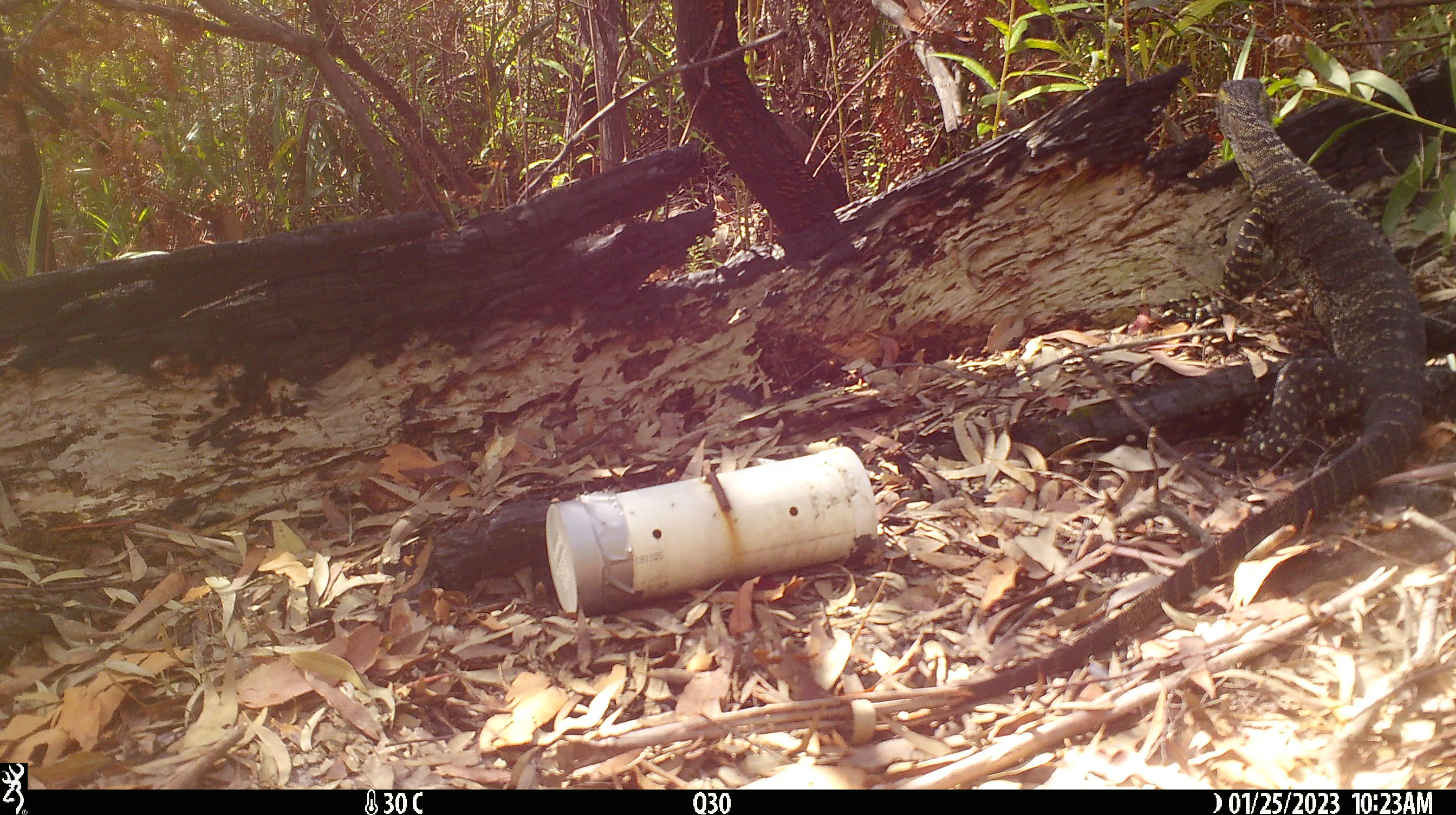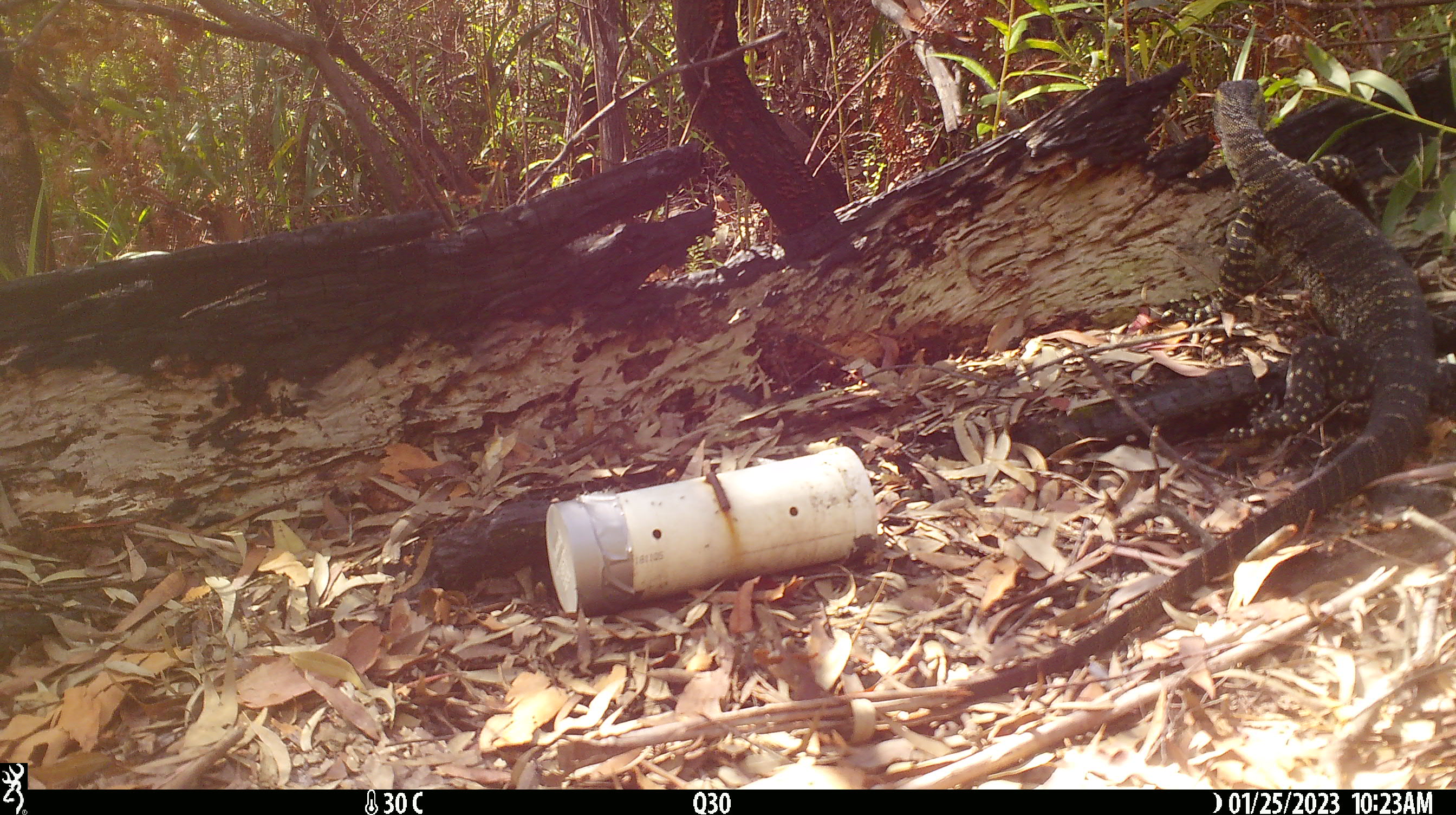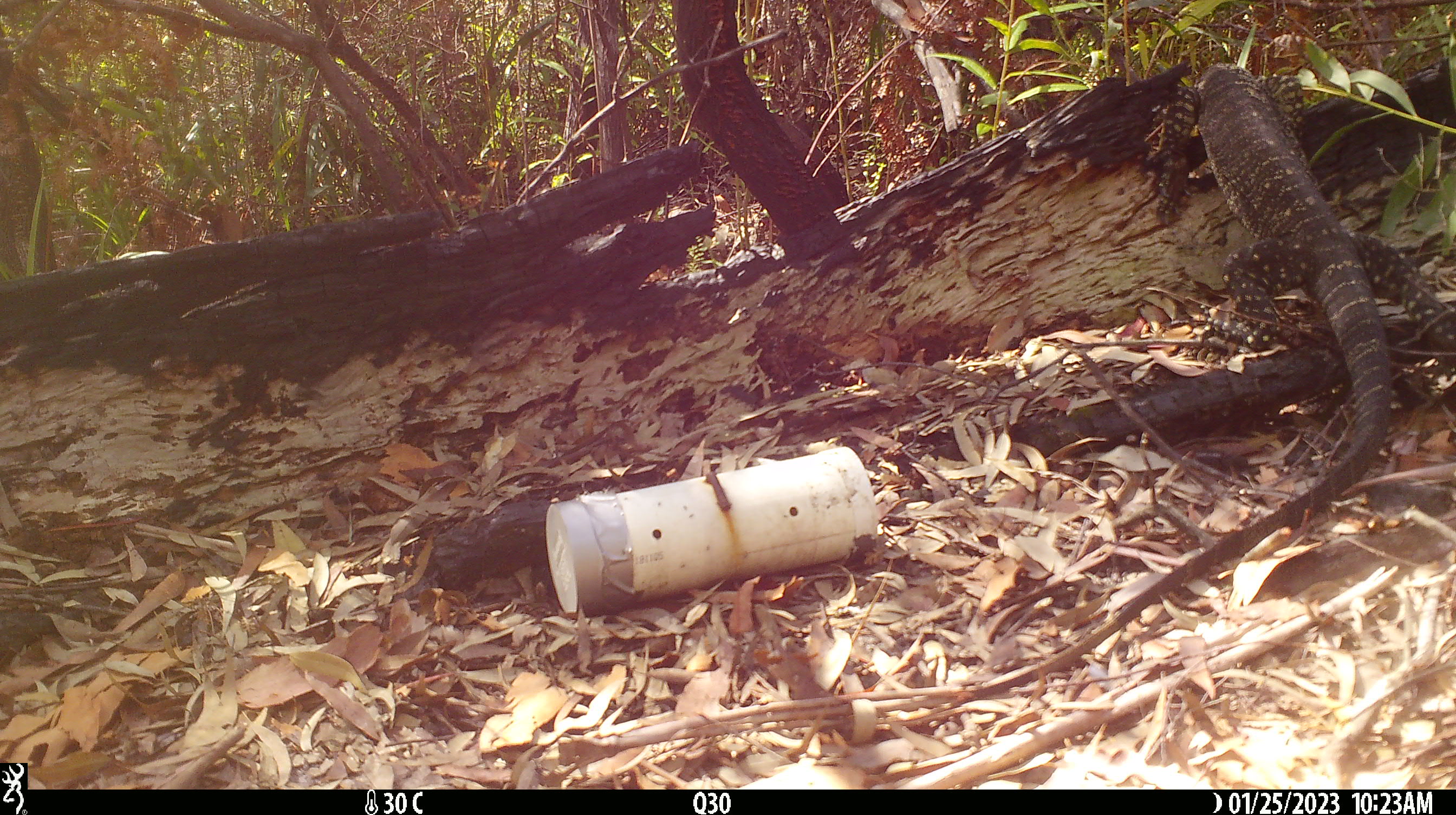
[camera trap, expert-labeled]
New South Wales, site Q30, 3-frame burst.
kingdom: Animalia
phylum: Chordata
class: Reptilia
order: Squamata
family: Varanidae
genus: Varanus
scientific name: Varanus varius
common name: lace monitor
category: goanna